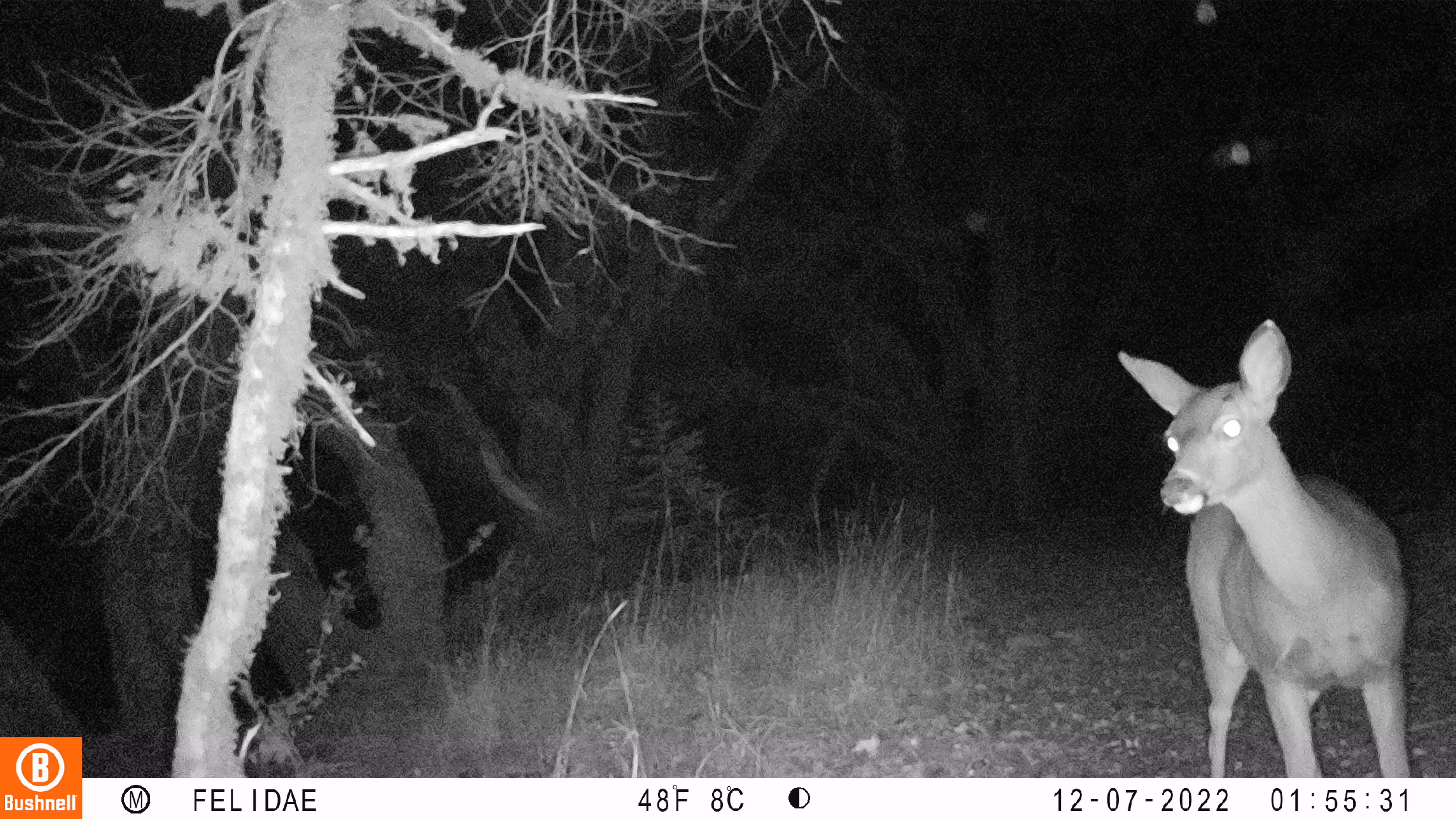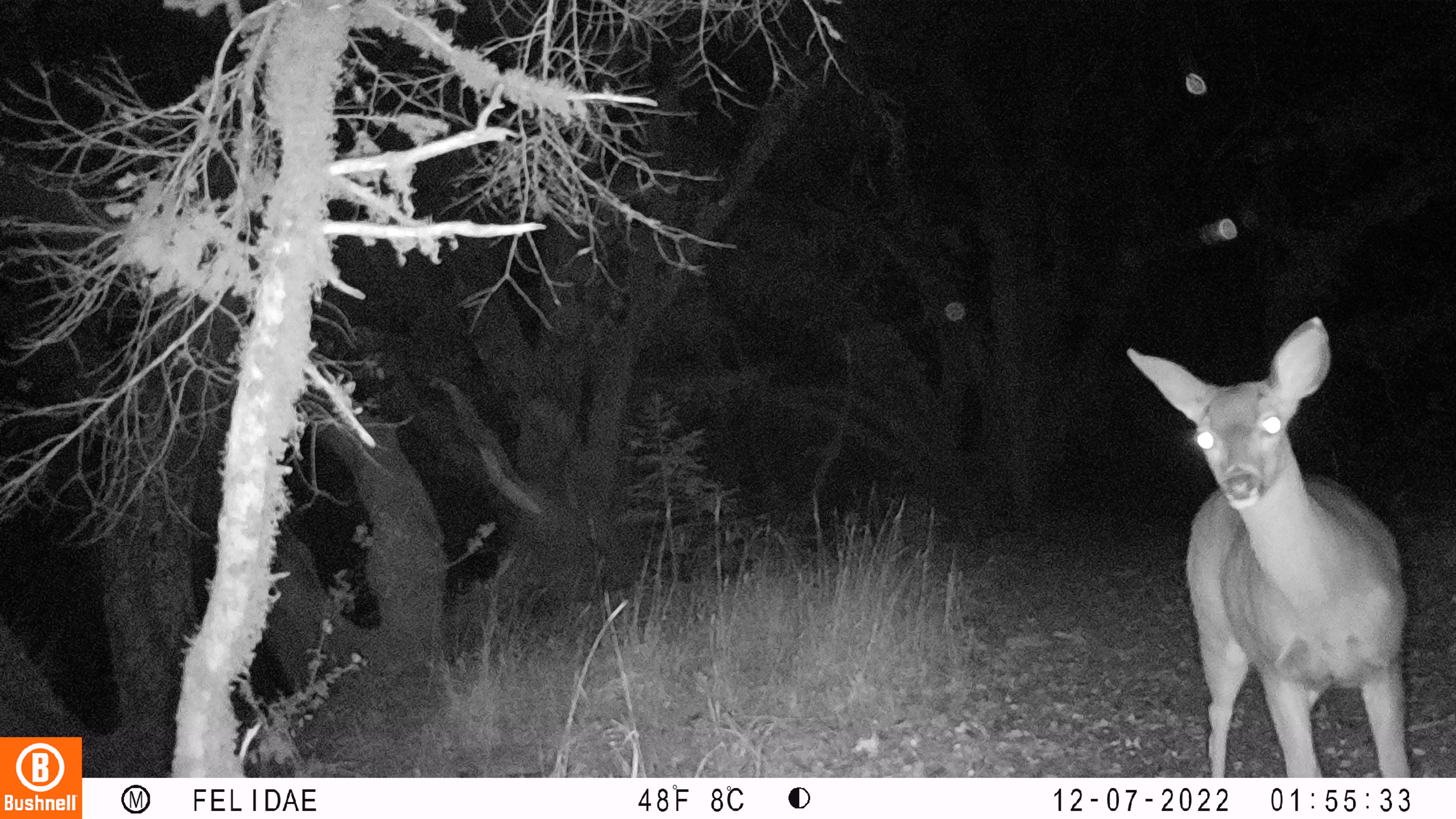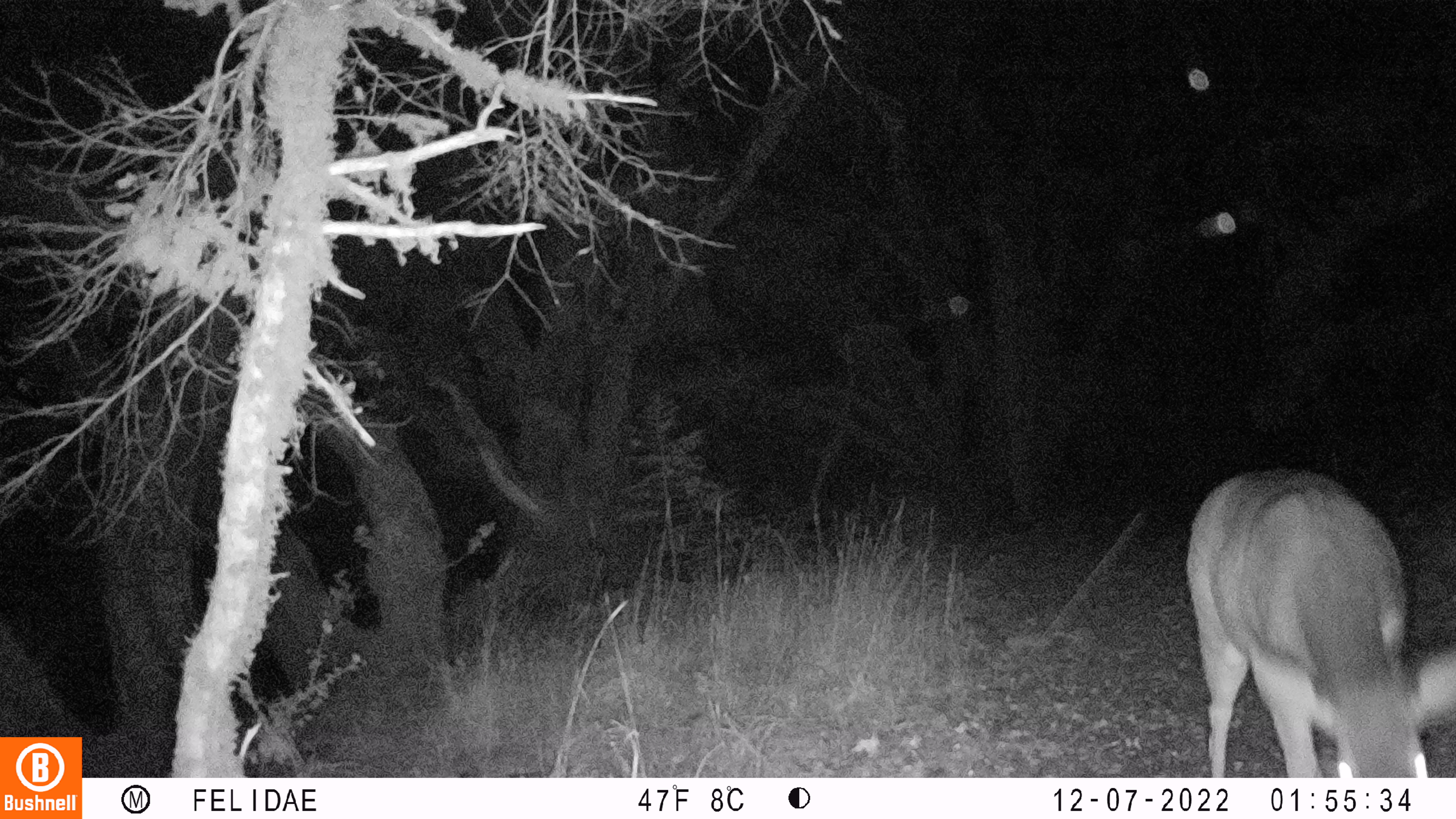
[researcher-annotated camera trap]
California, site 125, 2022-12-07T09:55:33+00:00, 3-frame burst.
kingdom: Animalia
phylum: Chordata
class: Mammalia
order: Artiodactyla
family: Cervidae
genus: Odocoileus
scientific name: Odocoileus hemionus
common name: mule deer